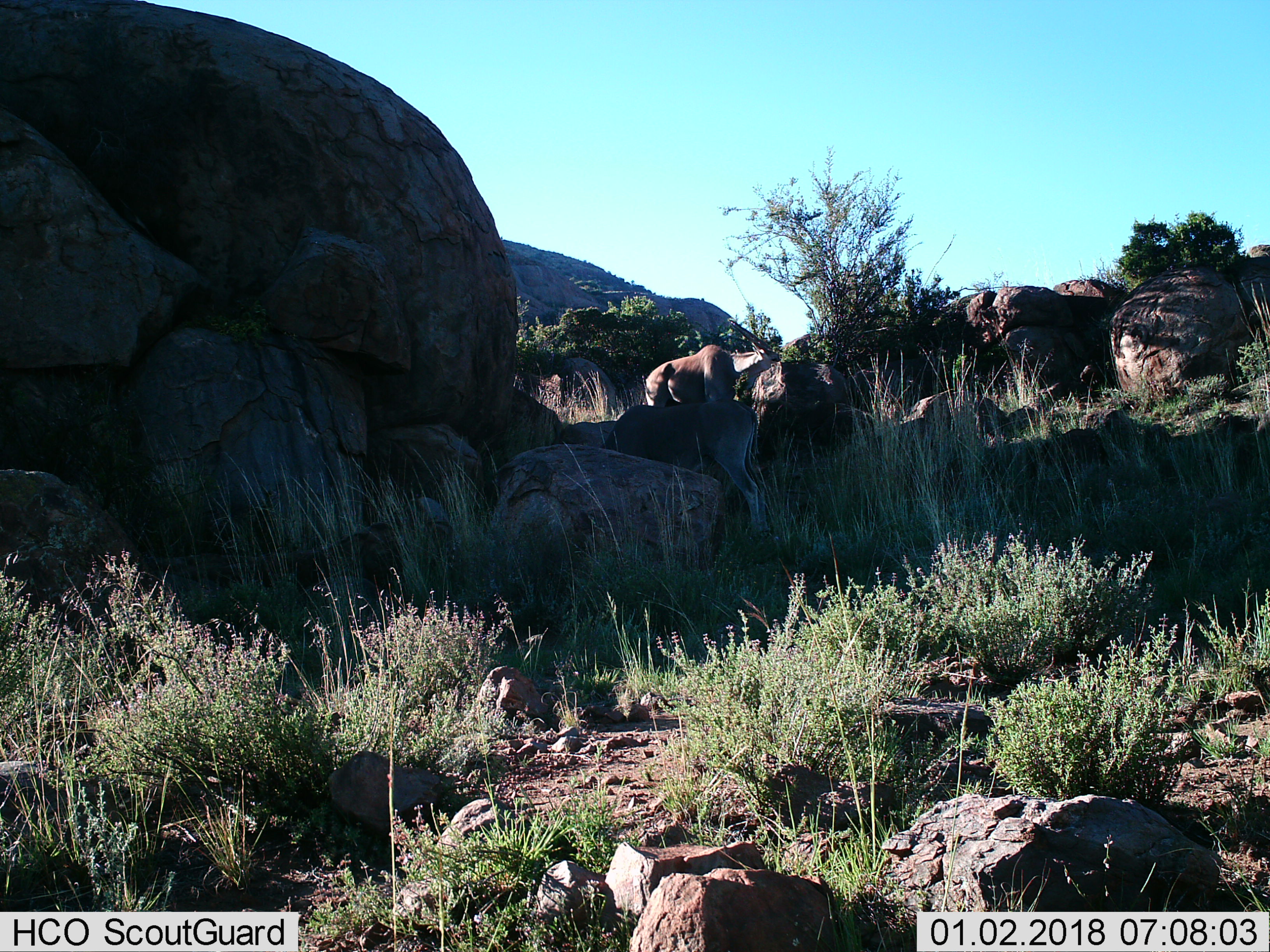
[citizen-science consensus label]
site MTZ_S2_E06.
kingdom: Animalia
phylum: Chordata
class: Mammalia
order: Artiodactyla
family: Bovidae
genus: Tragelaphus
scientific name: Tragelaphus oryx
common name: eland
Eland (Tragelaphus oryx), count 2. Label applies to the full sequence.